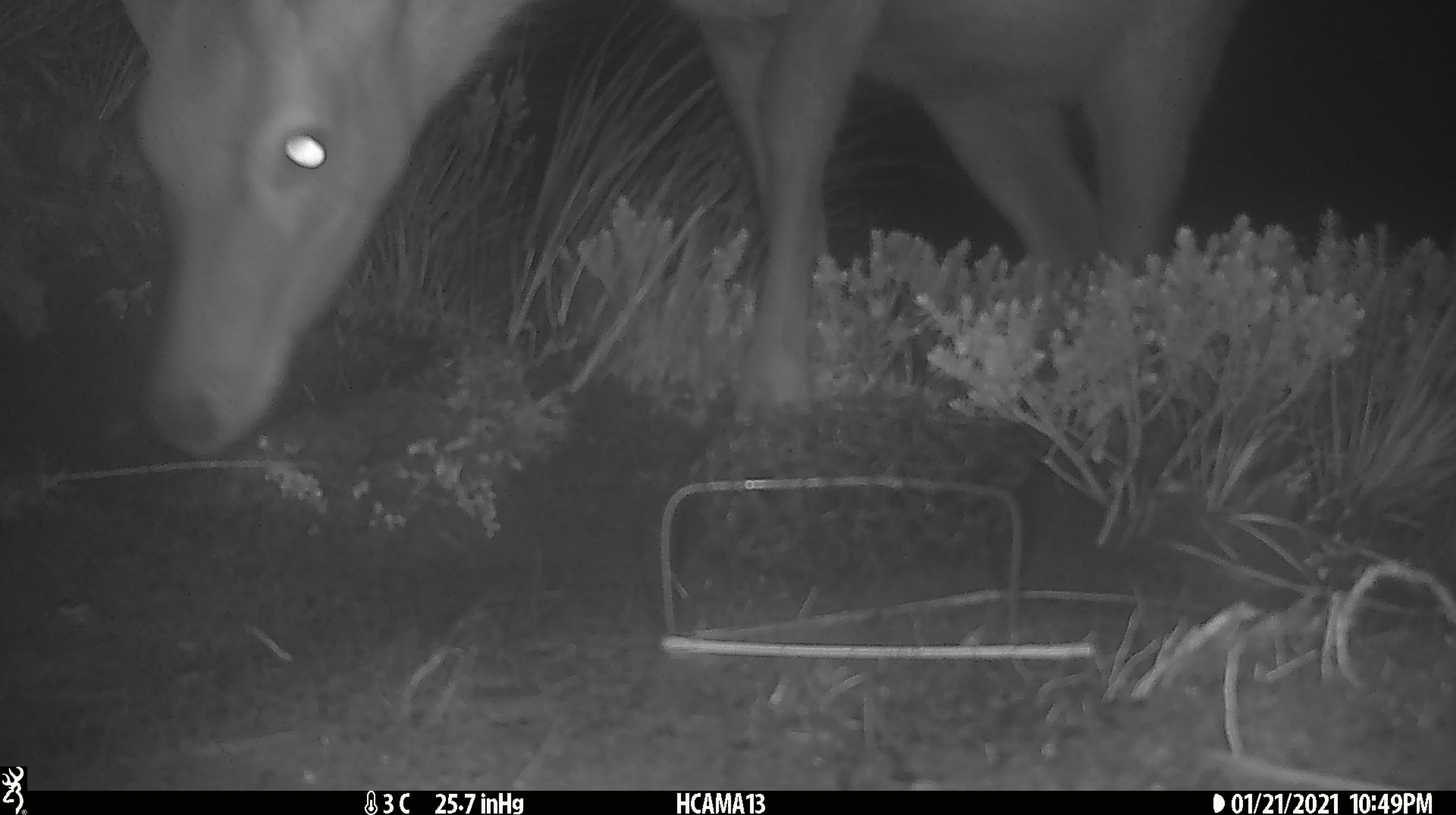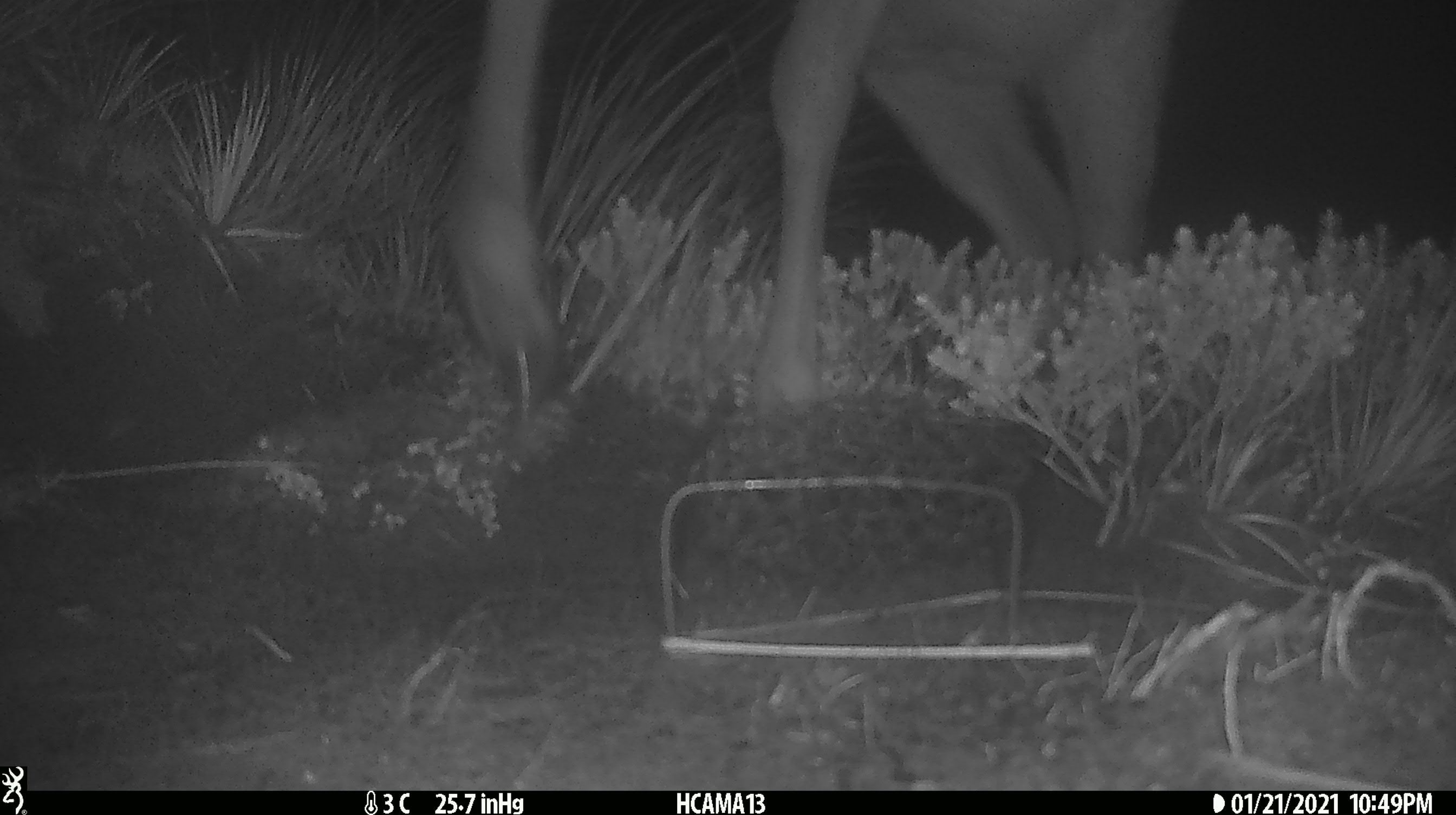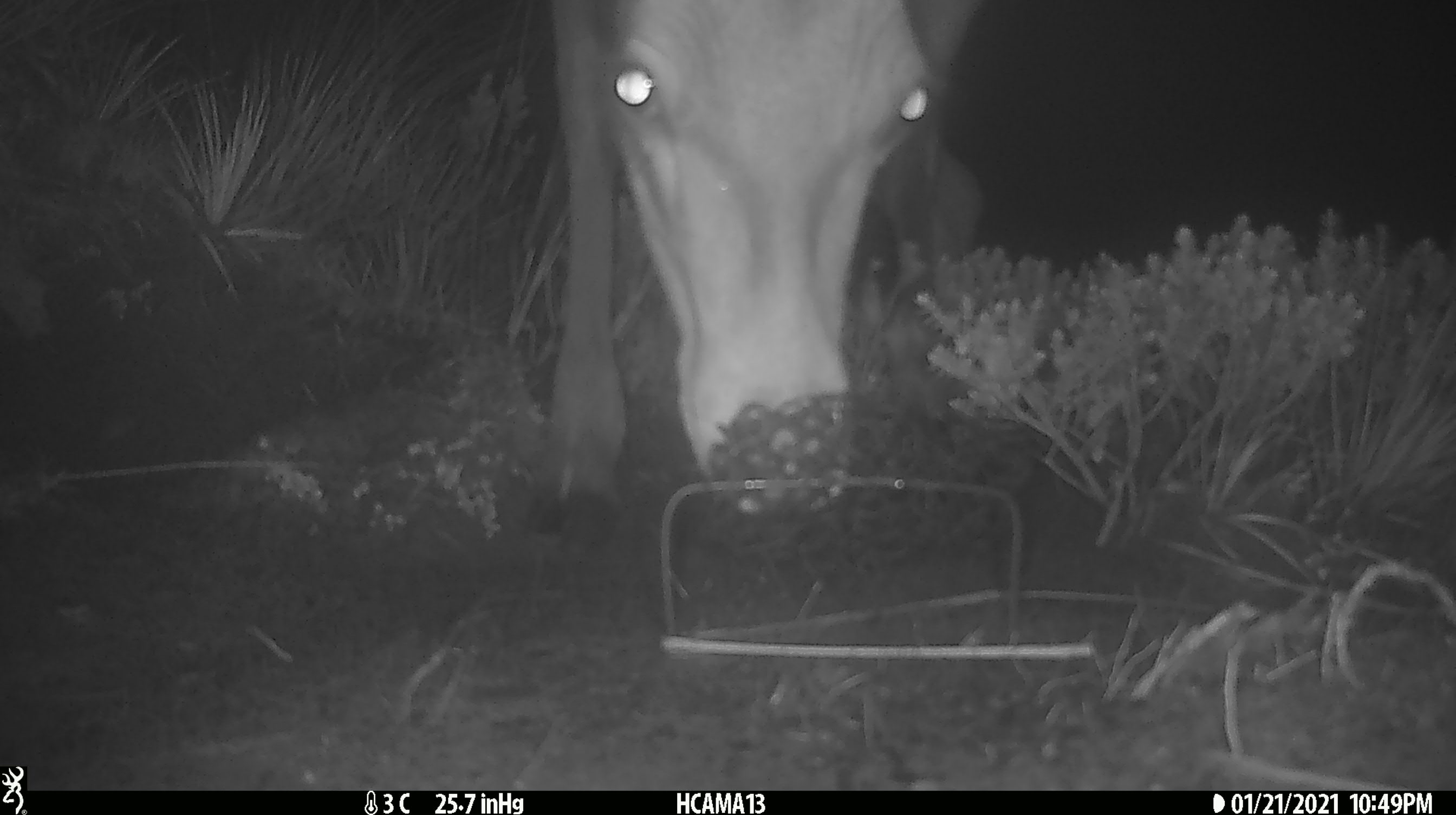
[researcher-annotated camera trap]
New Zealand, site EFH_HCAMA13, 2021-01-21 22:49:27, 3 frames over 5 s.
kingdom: Animalia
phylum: Chordata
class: Mammalia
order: Artiodactyla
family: Cervidae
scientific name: Cervidae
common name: deer